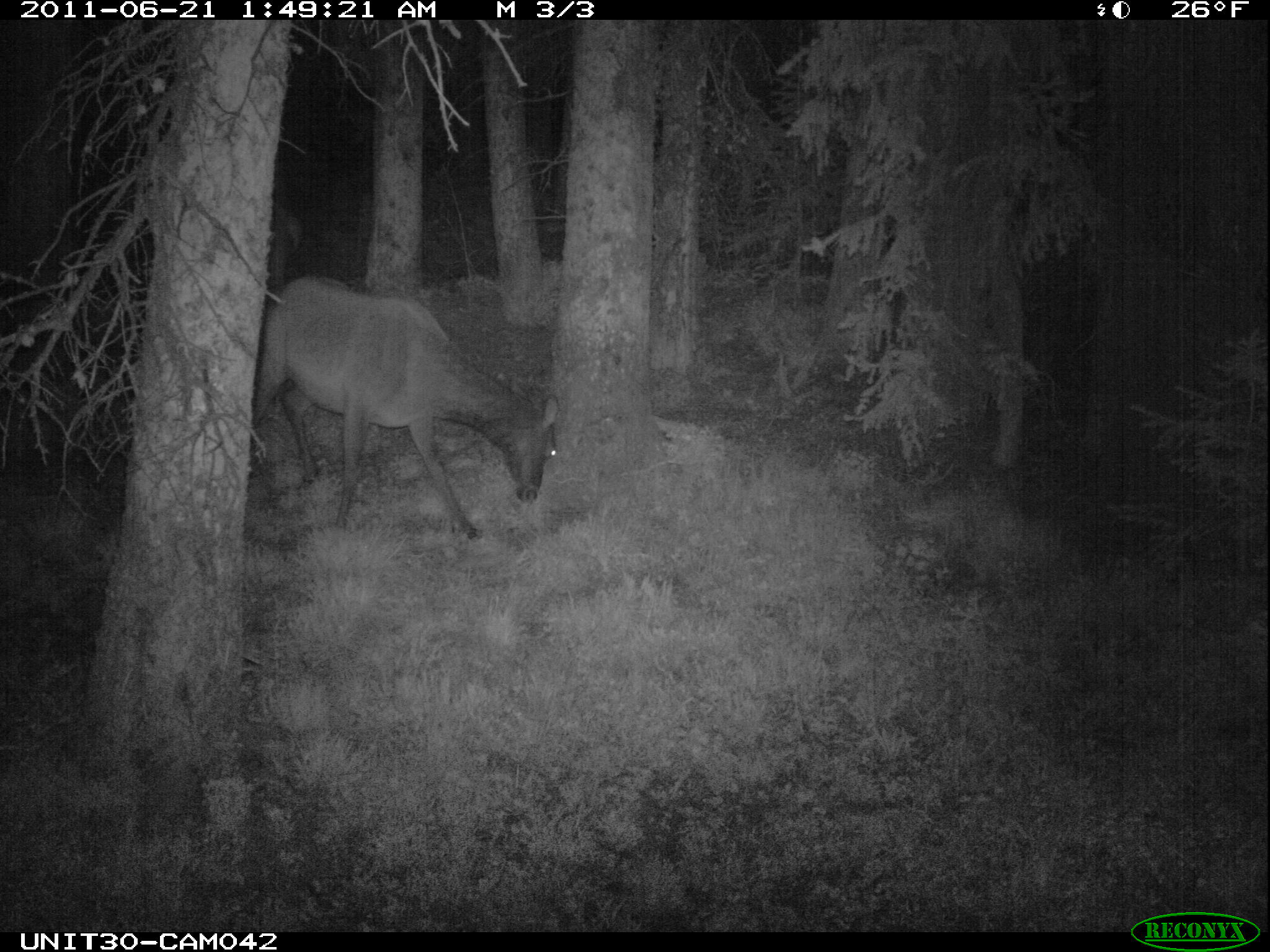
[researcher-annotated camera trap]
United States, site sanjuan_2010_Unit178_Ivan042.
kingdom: Animalia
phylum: Chordata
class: Mammalia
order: Artiodactyla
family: Cervidae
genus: Cervus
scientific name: Cervus elaphus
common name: red deer